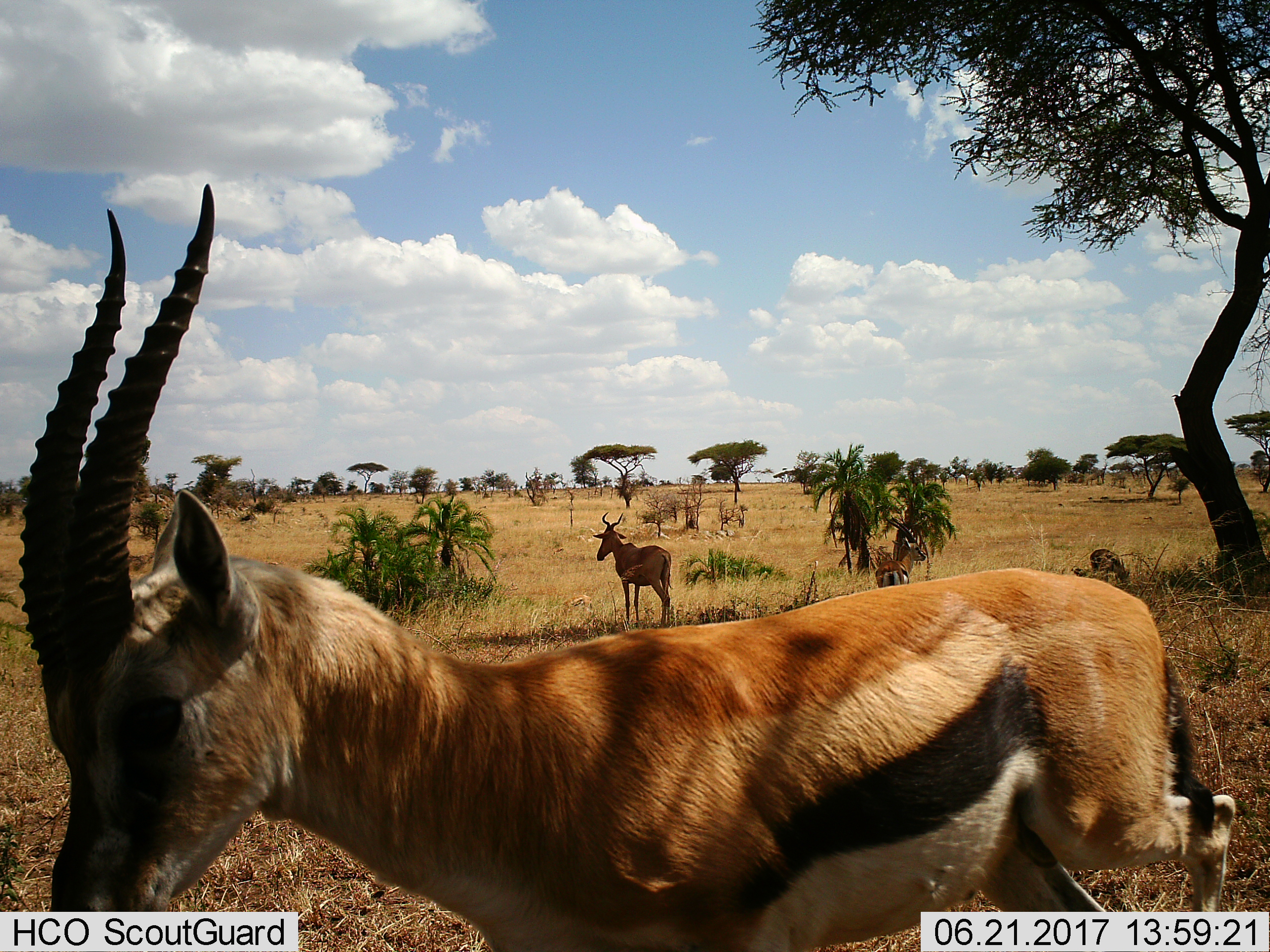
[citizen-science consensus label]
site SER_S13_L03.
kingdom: Animalia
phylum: Chordata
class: Mammalia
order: Artiodactyla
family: Bovidae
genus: Eudorcas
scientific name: Eudorcas thomsonii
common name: thomson's gazelle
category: gazellethomsons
Gazellethomsons (thomson's gazelle) (Eudorcas thomsonii), count 3. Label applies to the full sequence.